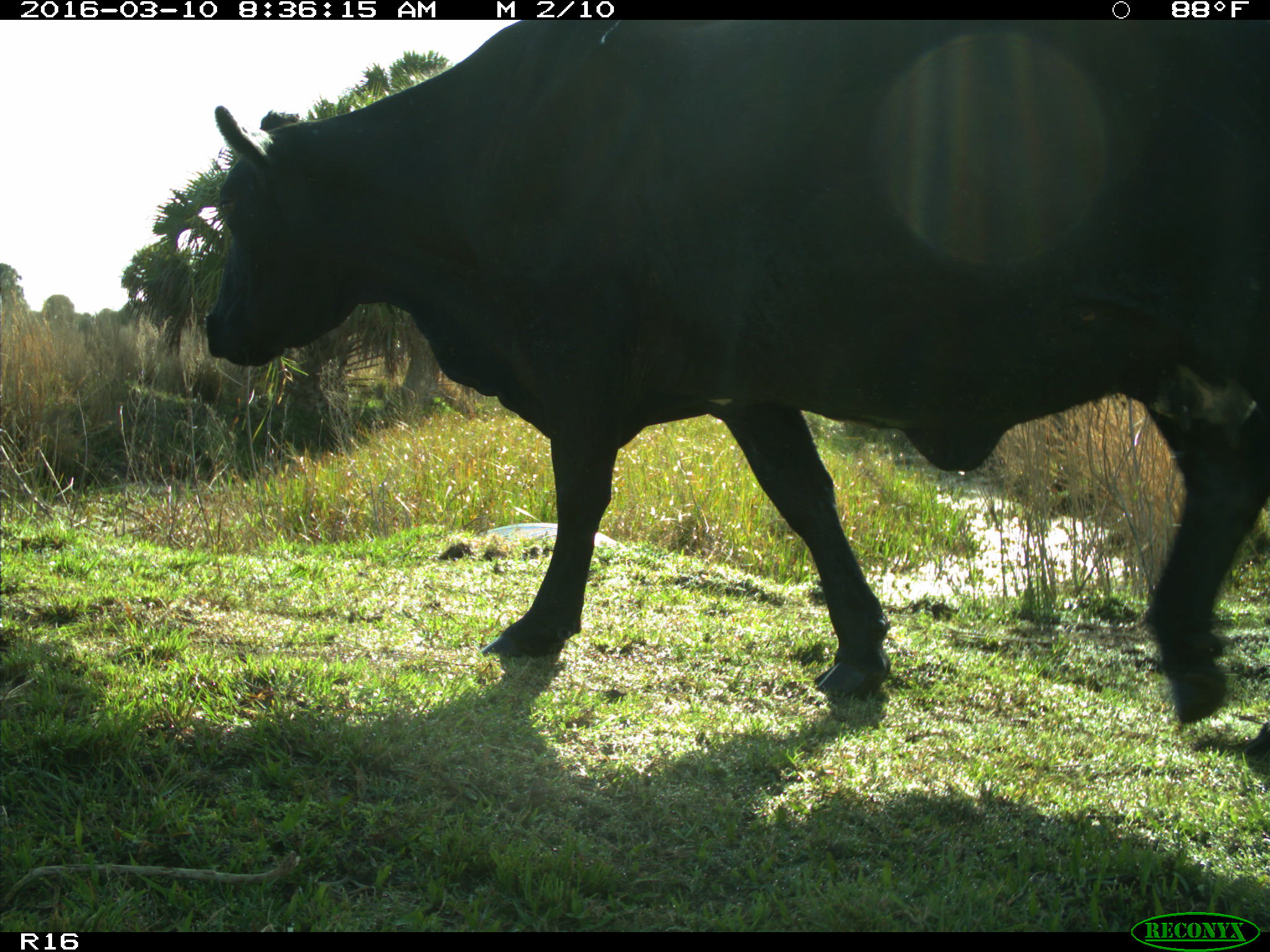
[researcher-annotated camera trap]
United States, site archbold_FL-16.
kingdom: Animalia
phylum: Chordata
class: Mammalia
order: Artiodactyla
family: Bovidae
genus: Bos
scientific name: Bos taurus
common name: domestic cow